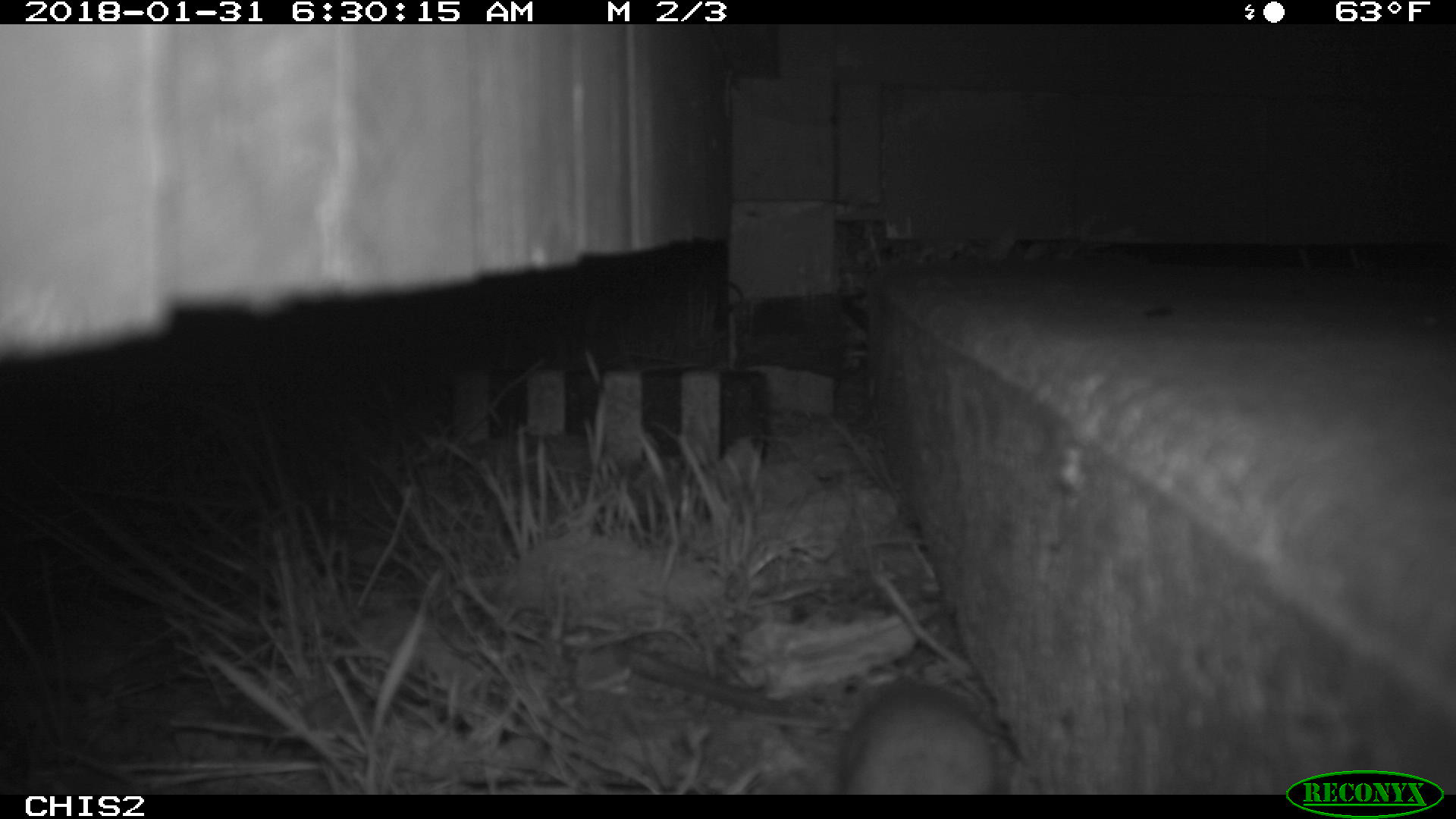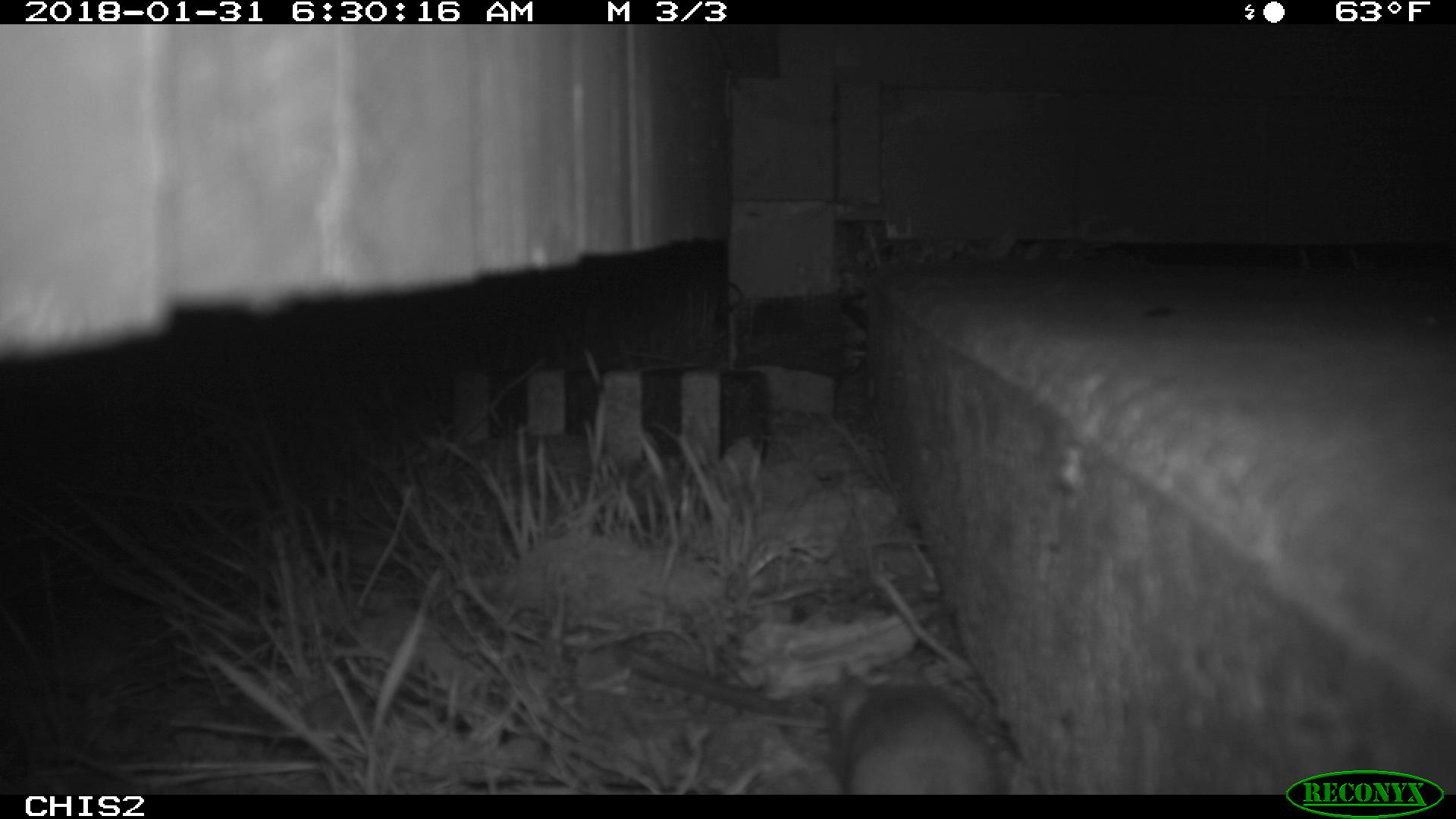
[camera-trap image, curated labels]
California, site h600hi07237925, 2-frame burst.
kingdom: Animalia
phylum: Chordata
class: Mammalia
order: Rodentia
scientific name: Rodentia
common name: rodent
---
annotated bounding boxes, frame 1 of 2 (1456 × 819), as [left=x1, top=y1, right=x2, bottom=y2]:
rodent: [left=842, top=675, right=995, bottom=793]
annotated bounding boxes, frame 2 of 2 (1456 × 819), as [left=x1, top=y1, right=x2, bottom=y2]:
rodent: [left=842, top=675, right=990, bottom=792]